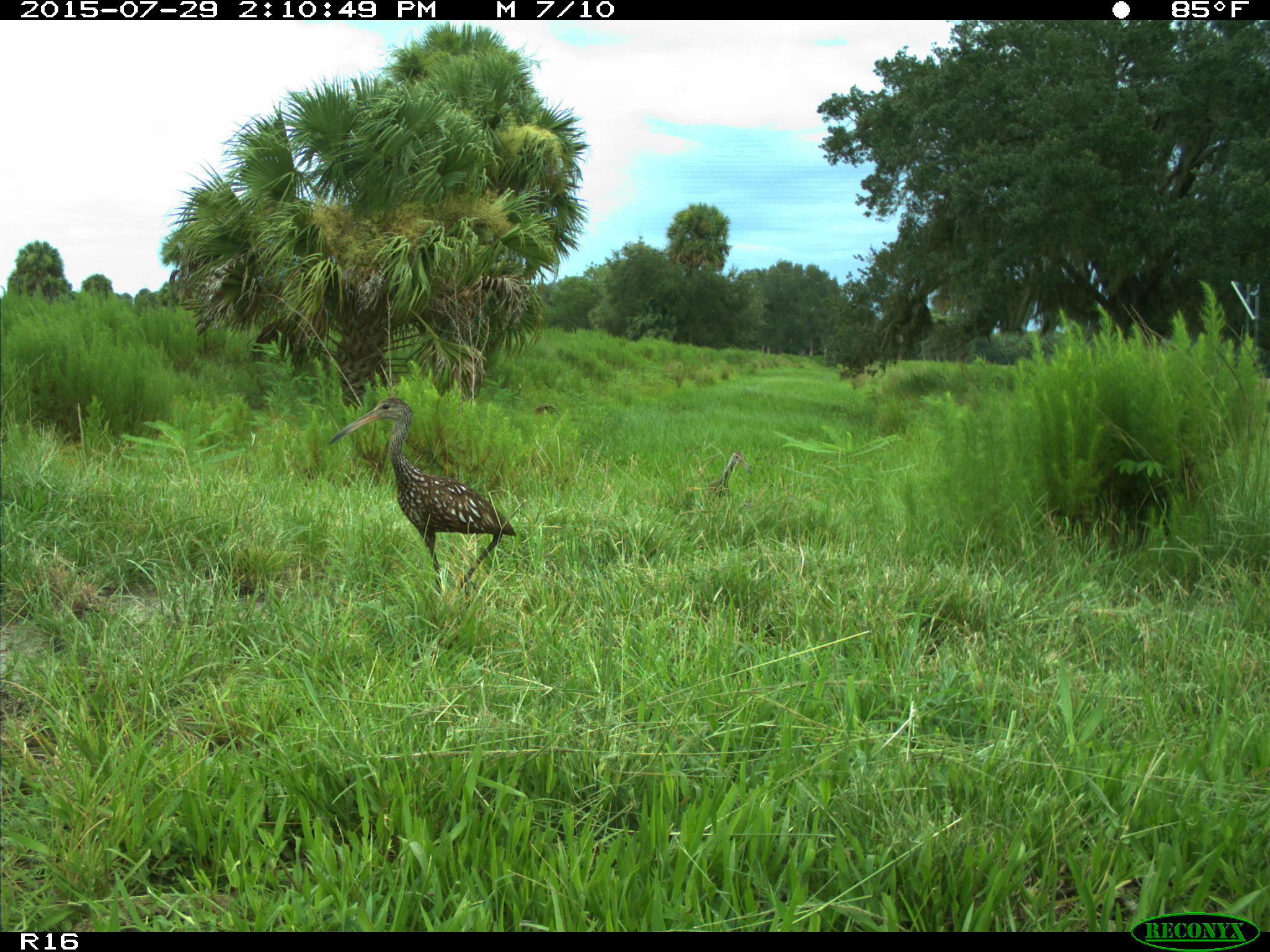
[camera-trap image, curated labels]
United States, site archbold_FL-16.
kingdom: Animalia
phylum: Chordata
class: Aves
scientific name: Aves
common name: birds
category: unidentified bird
Unidentified bird (birds) (Aves).